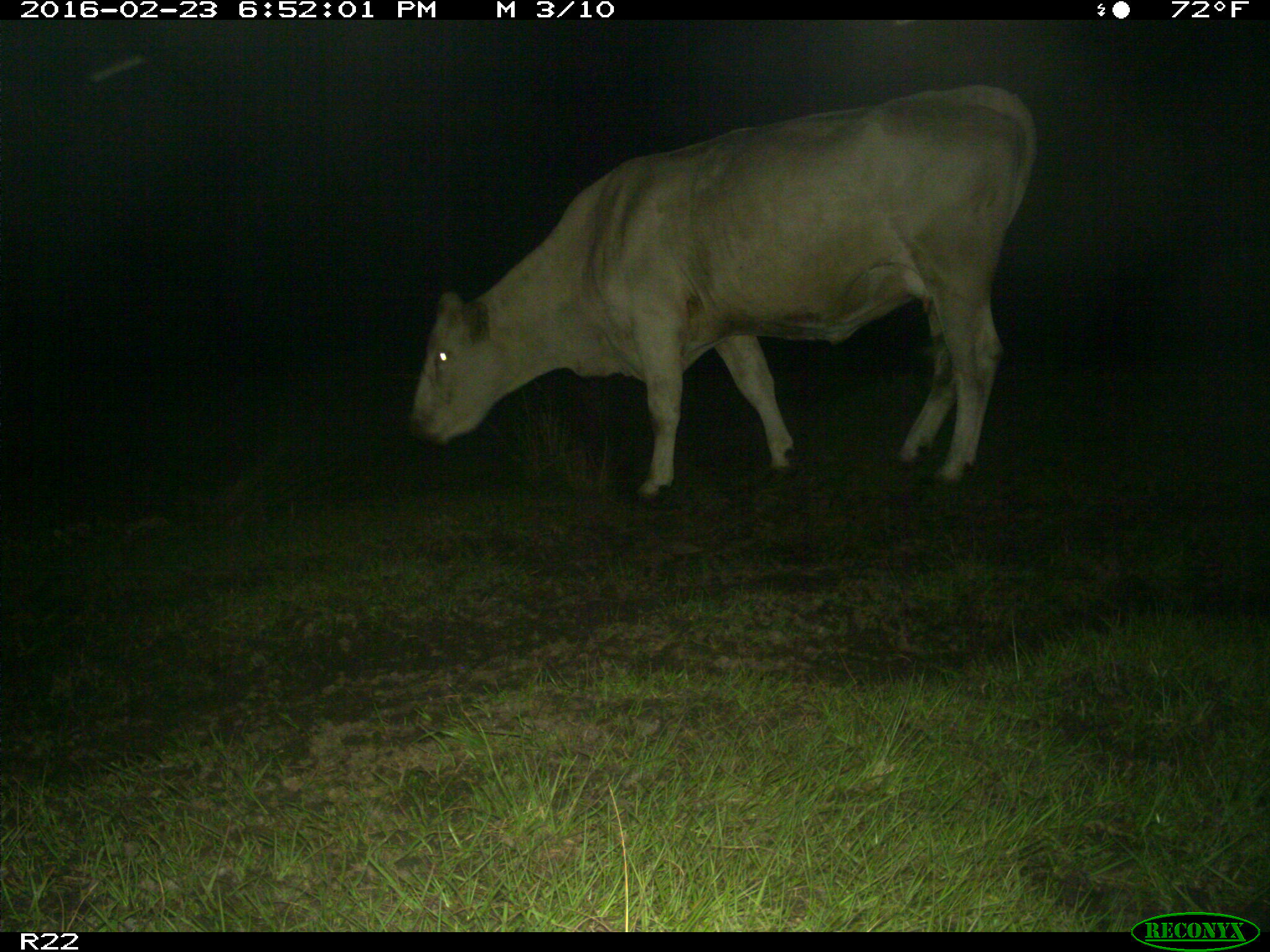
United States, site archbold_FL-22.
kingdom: Animalia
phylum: Chordata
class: Mammalia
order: Artiodactyla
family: Bovidae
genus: Bos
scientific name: Bos taurus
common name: domestic cow